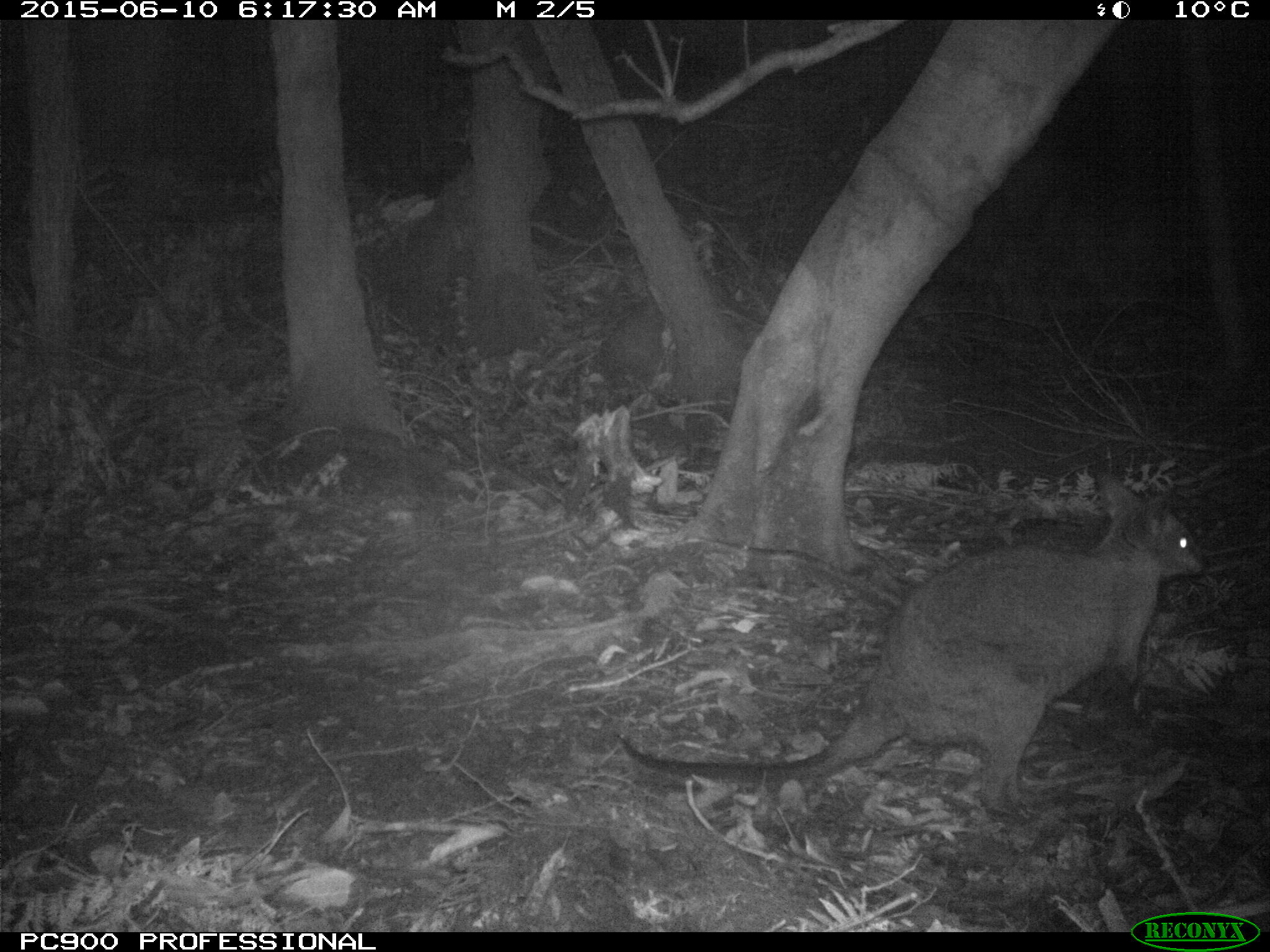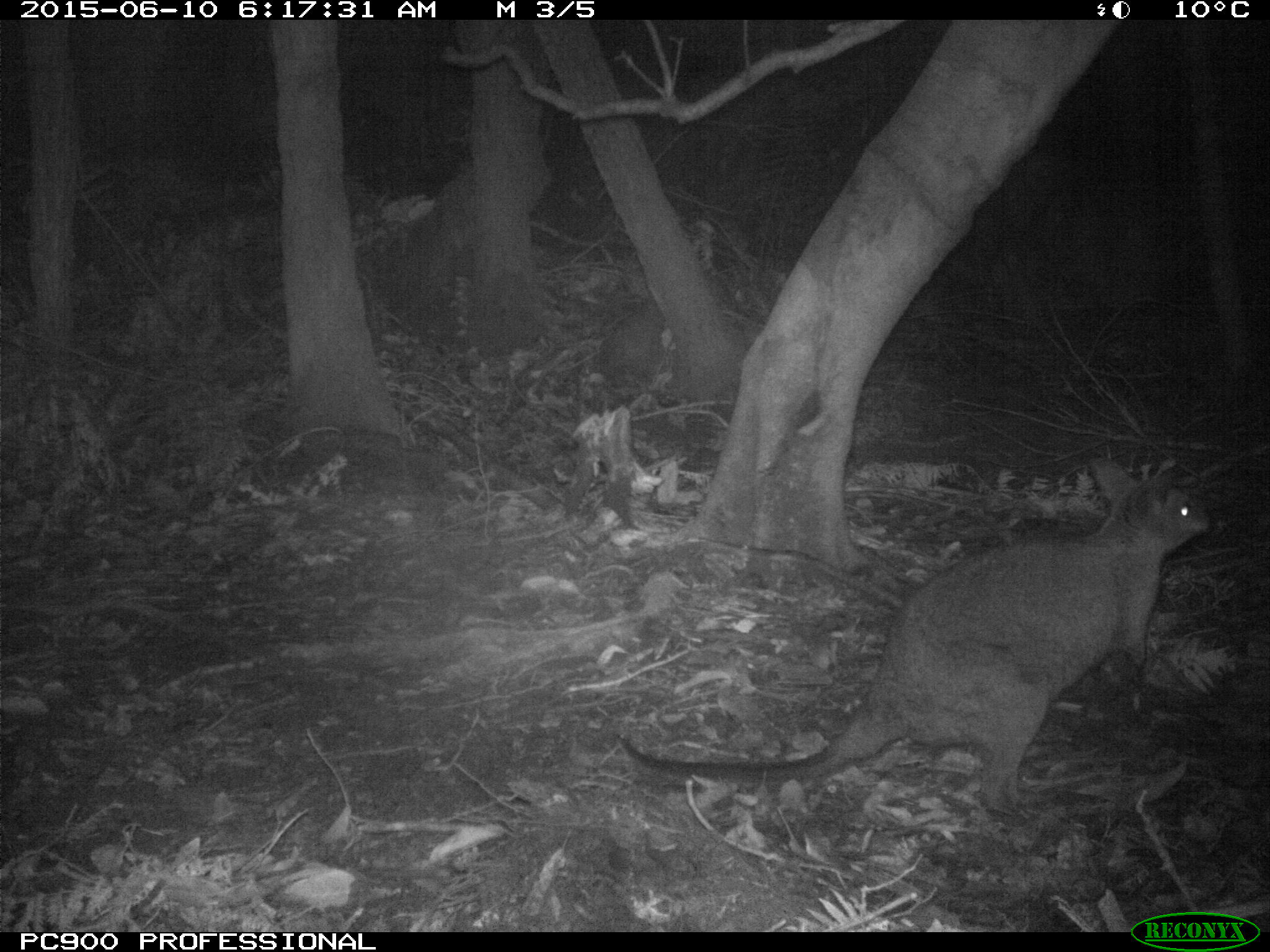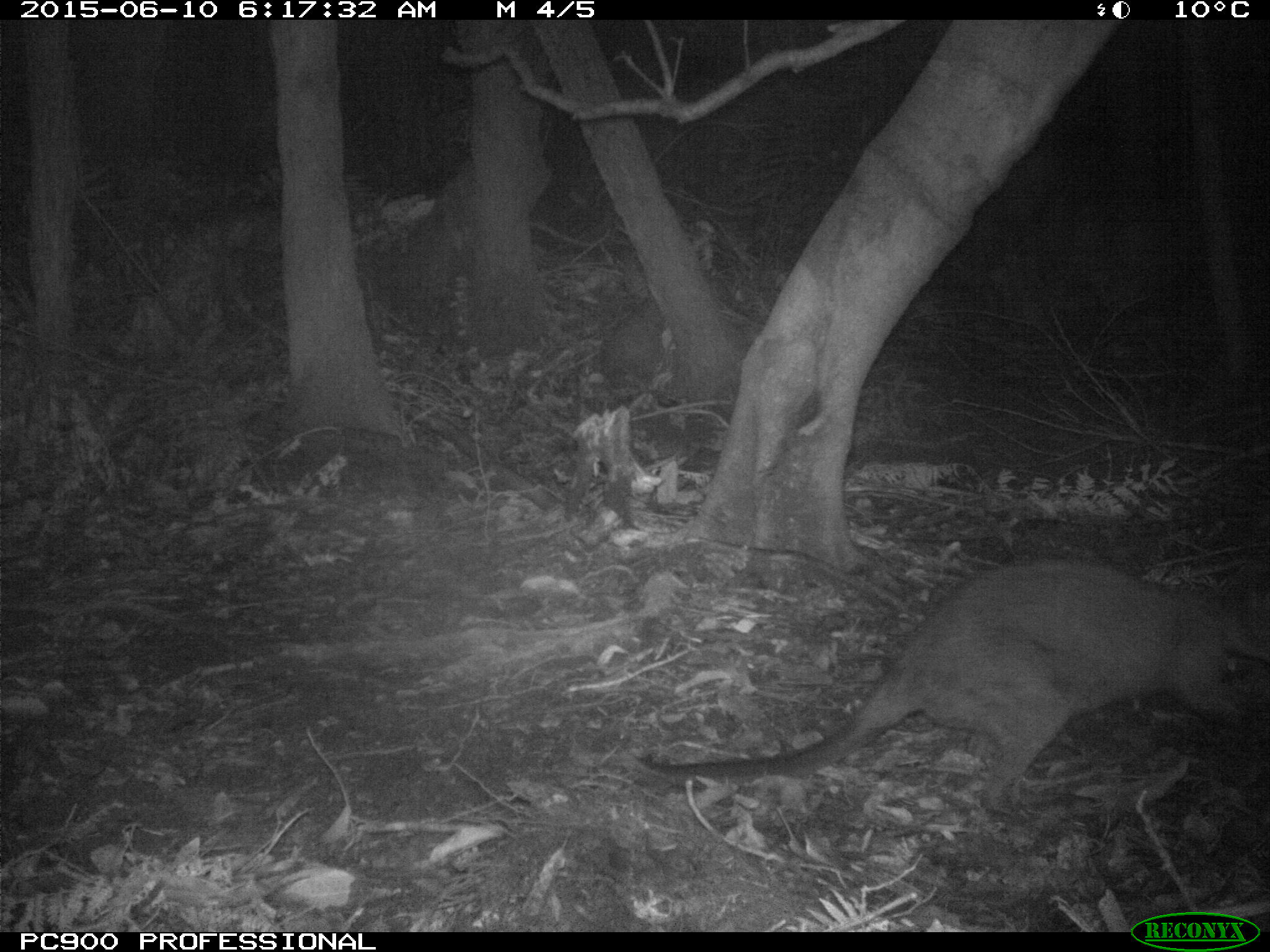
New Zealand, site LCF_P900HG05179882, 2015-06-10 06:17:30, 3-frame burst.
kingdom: Animalia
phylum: Chordata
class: Mammalia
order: Diprotodontia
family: Macropodidae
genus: Notamacropus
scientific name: Notamacropus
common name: wallaby